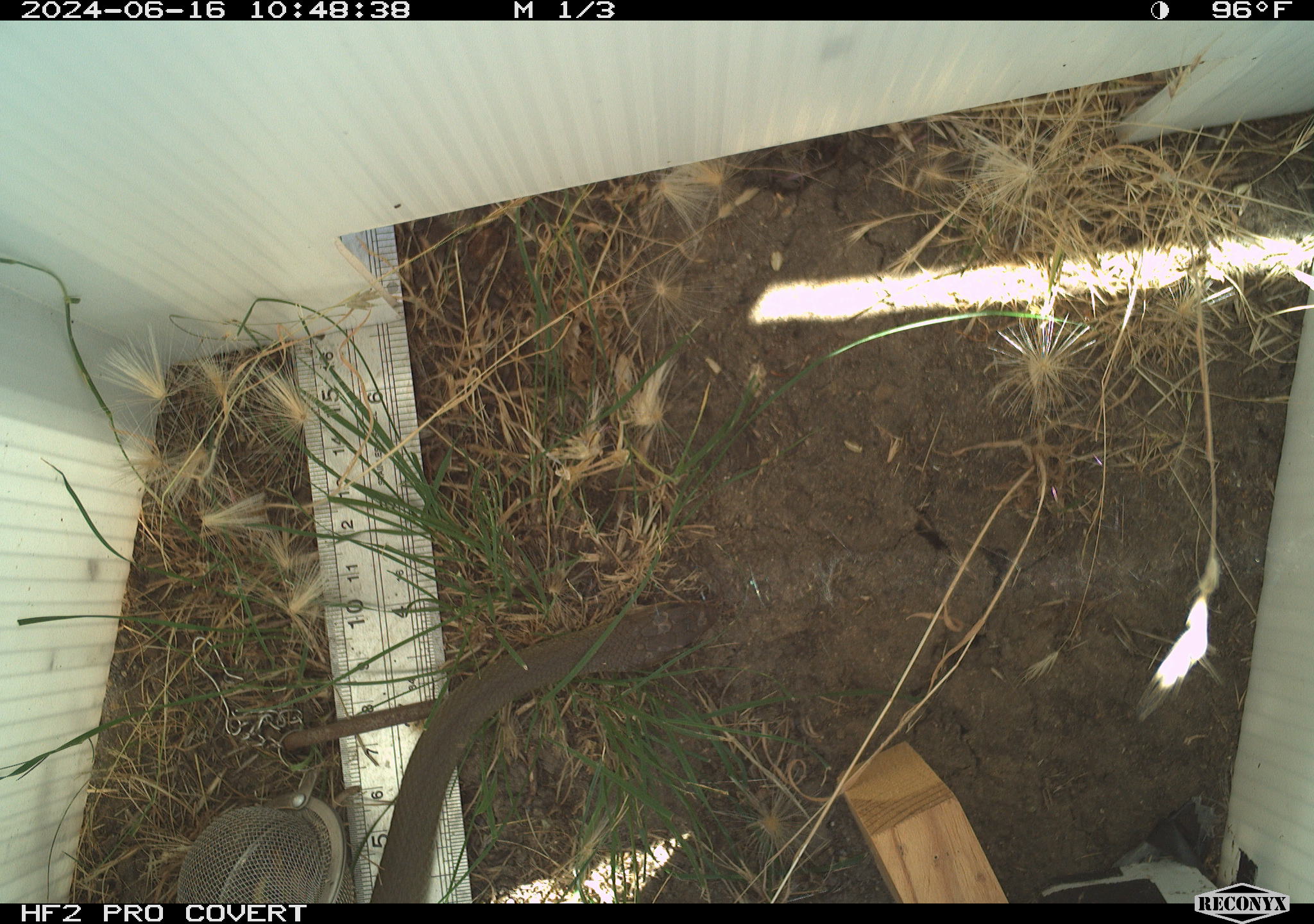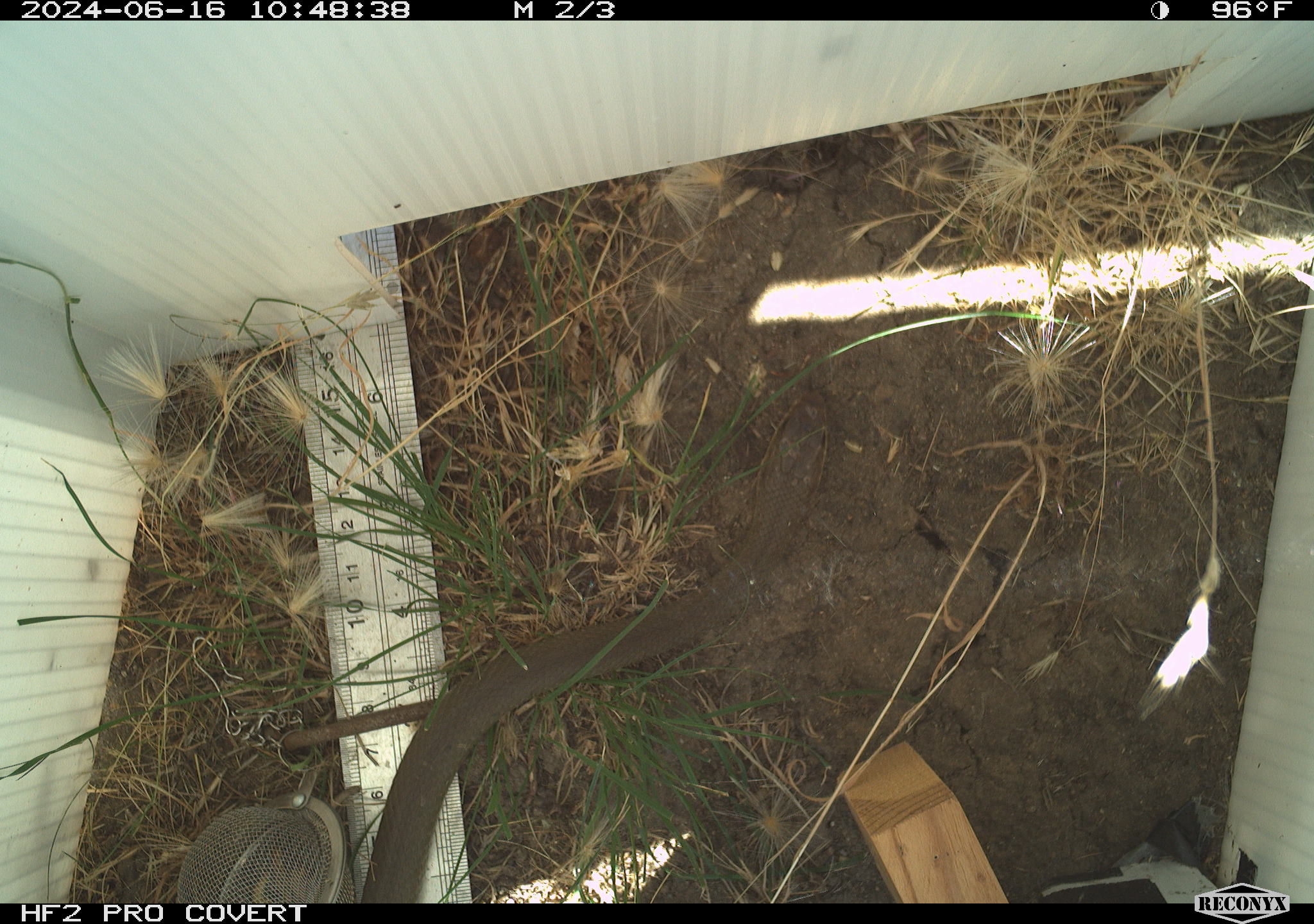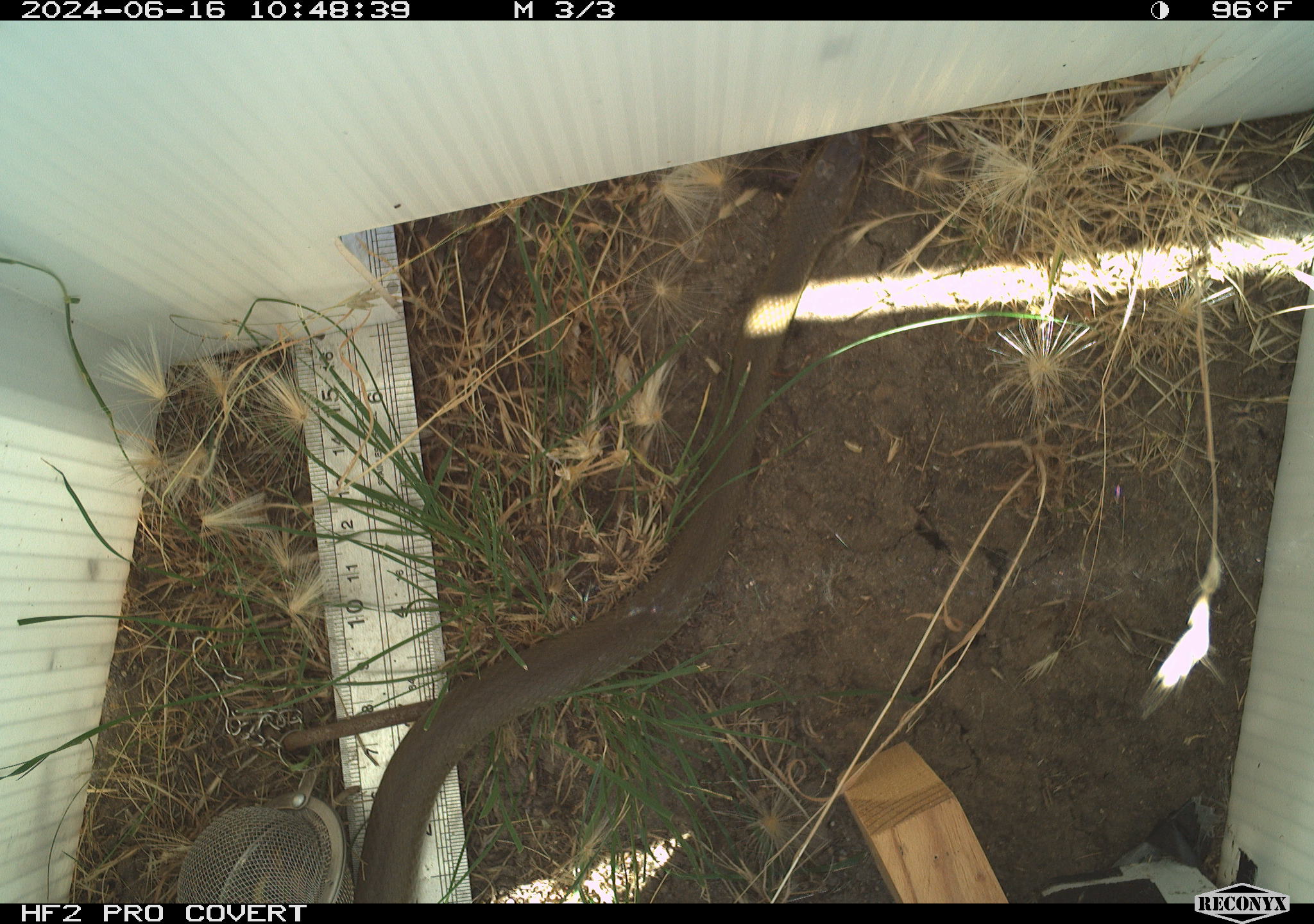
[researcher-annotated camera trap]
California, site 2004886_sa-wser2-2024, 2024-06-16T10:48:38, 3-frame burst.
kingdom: Animalia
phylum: Chordata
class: Reptilia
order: Squamata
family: Colubridae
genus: Coluber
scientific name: Coluber constrictor mormon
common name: western yellow-bellied racer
Western yellow-bellied racer (Coluber constrictor mormon).